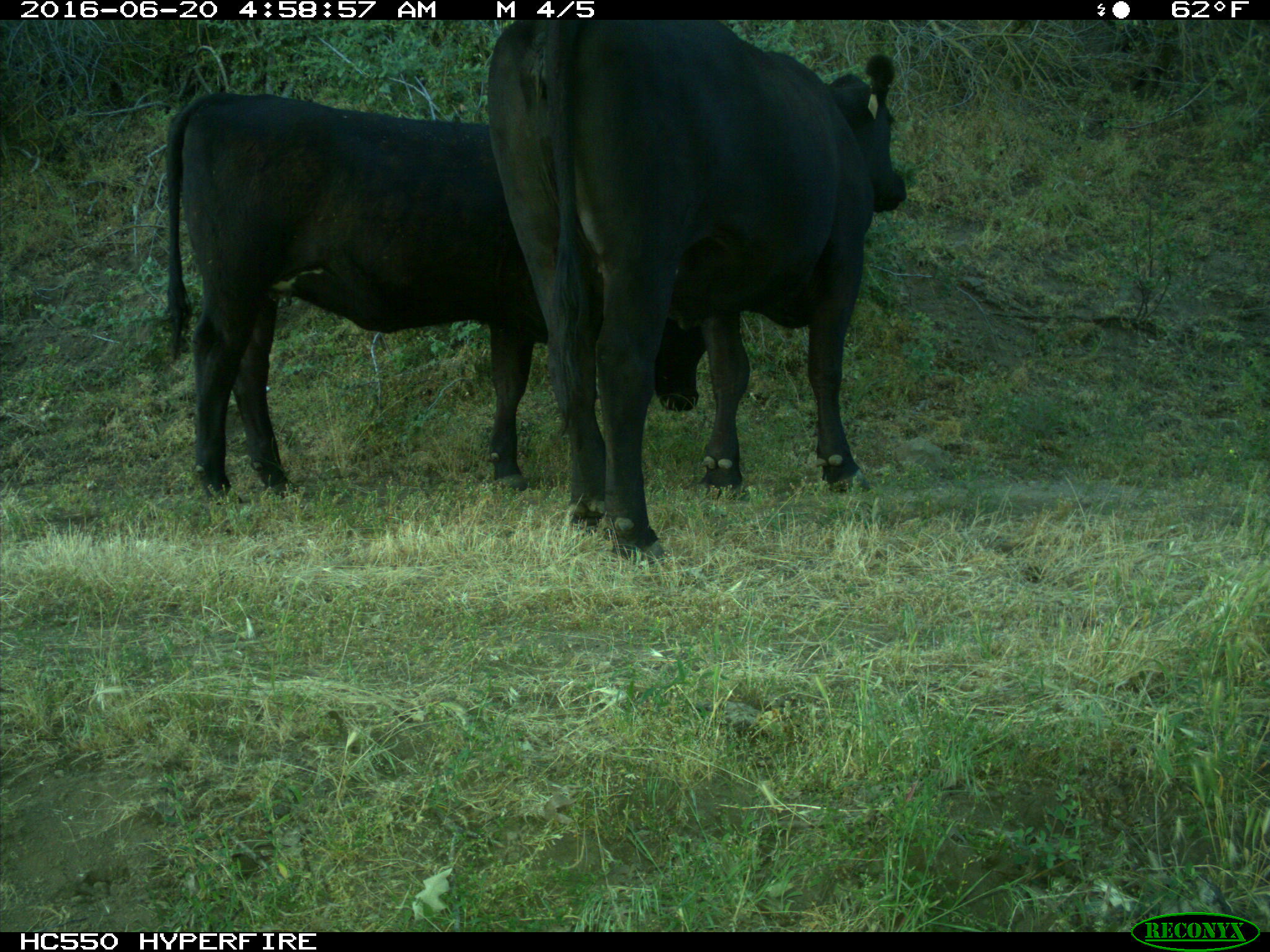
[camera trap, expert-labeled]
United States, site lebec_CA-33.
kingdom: Animalia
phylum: Chordata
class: Mammalia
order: Artiodactyla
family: Bovidae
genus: Bos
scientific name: Bos taurus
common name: domestic cow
Bos taurus (domestic cow).